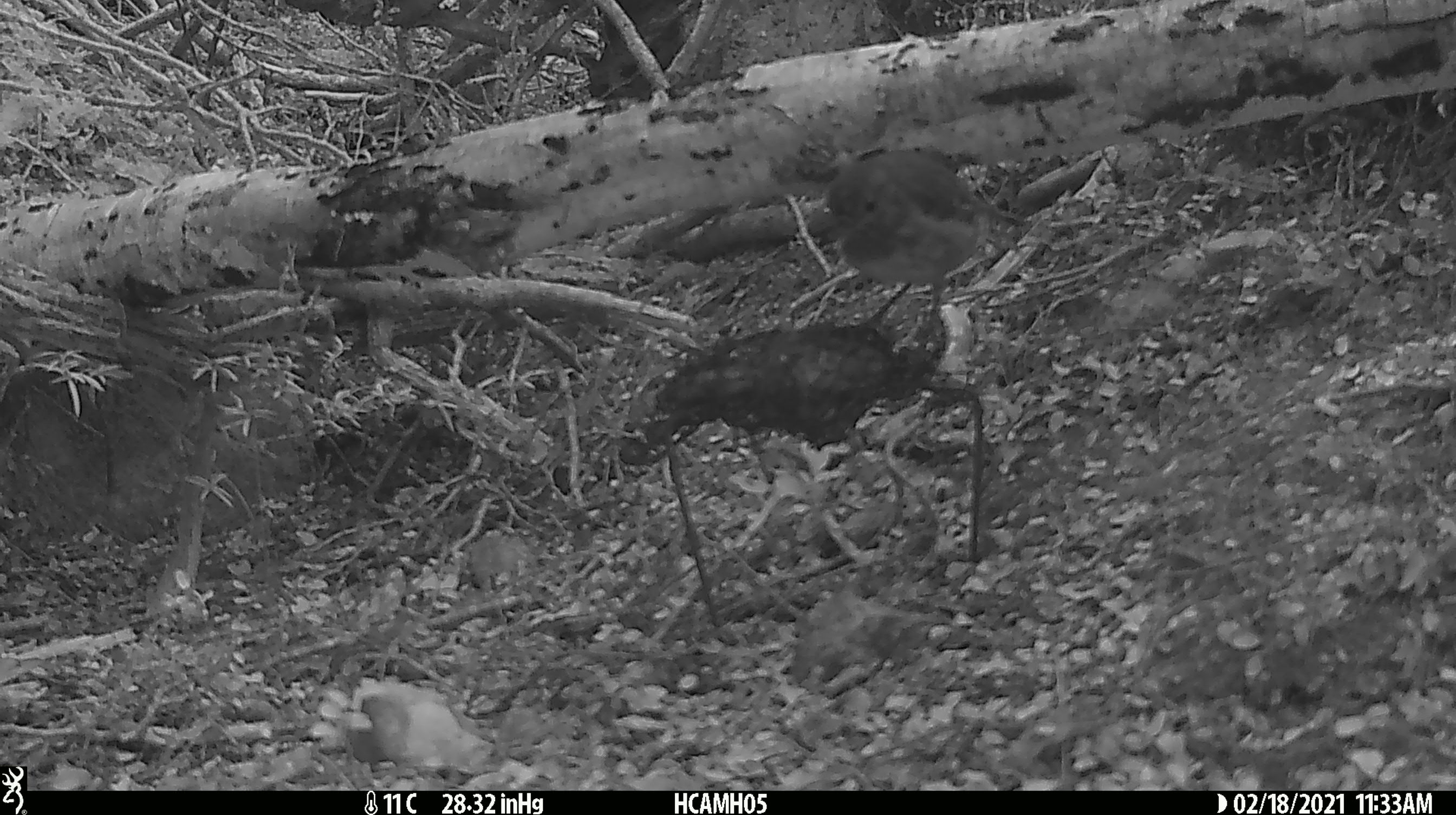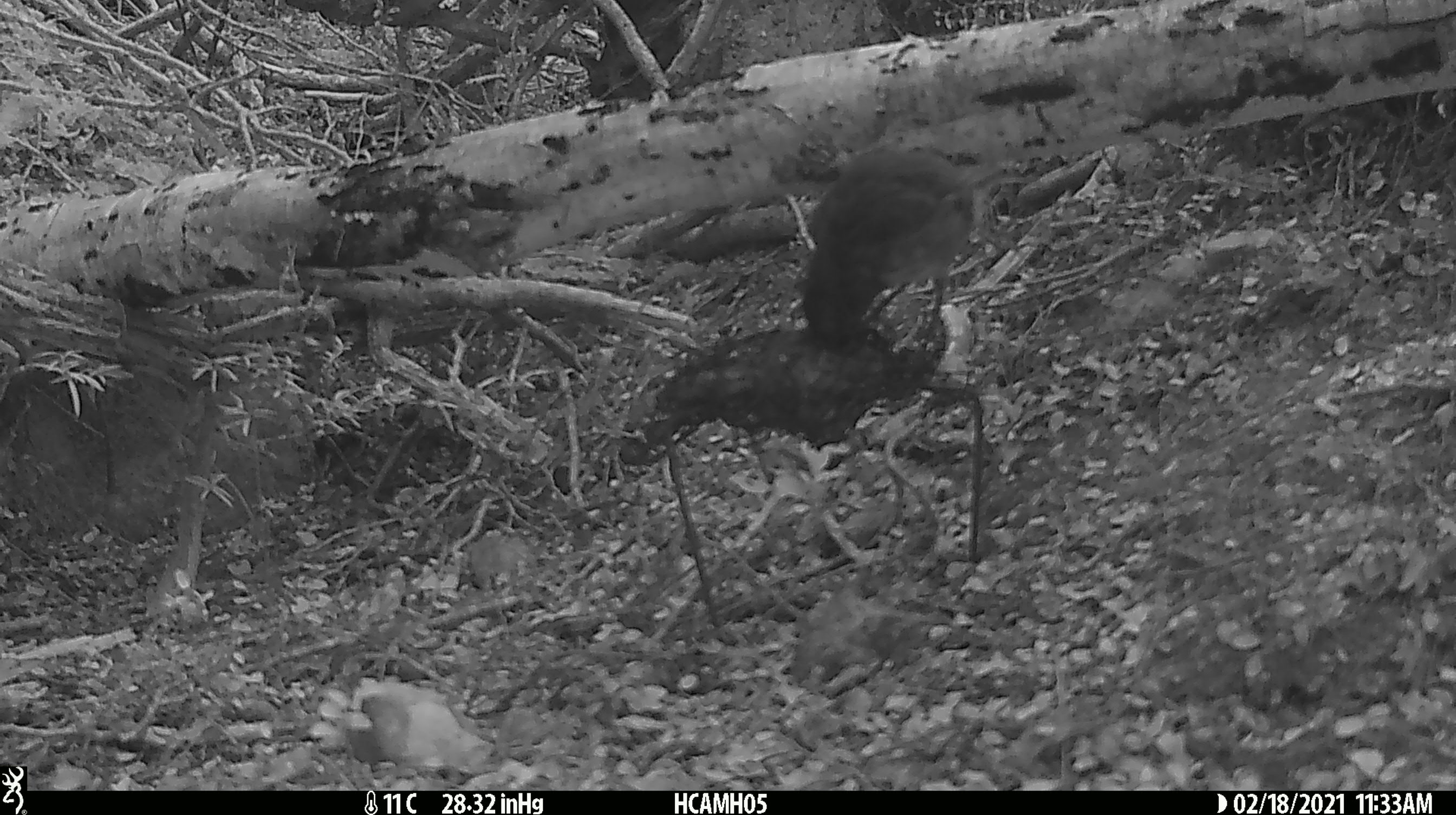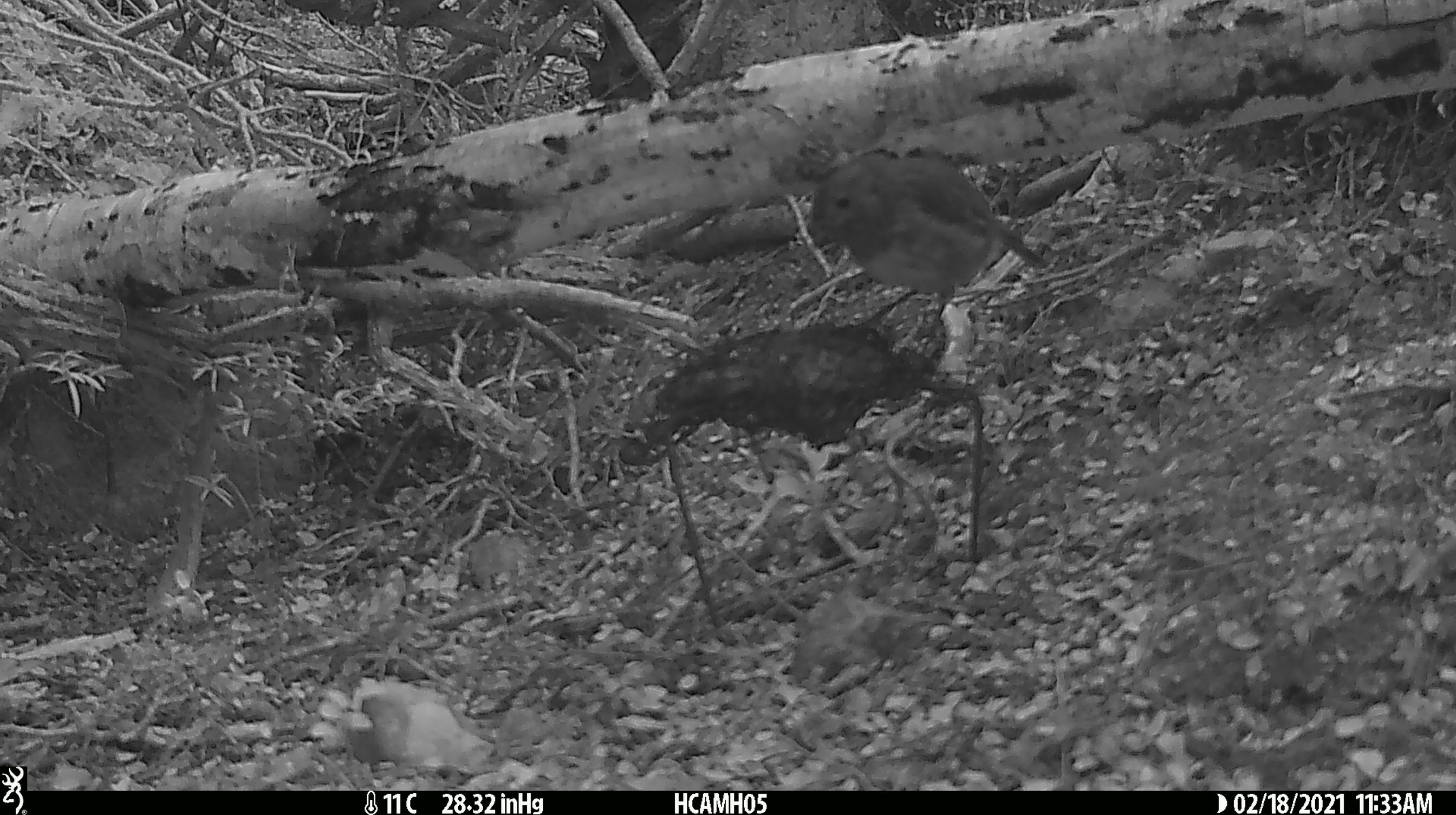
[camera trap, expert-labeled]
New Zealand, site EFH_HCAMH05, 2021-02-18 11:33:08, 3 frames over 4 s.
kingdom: Animalia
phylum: Chordata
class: Aves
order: Passeriformes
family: Petroicidae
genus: Petroica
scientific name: Petroica australis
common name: new zealand robin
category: robin